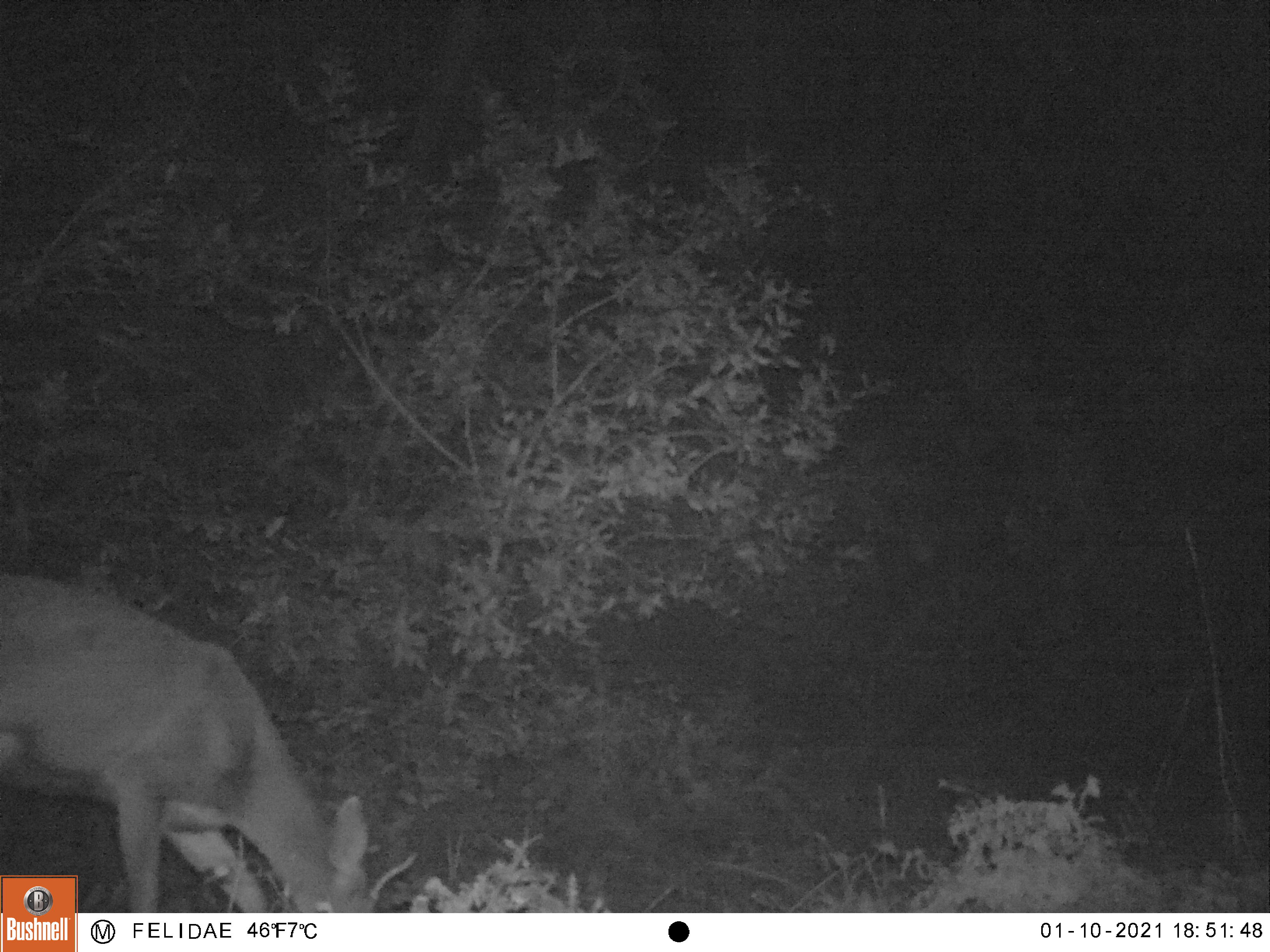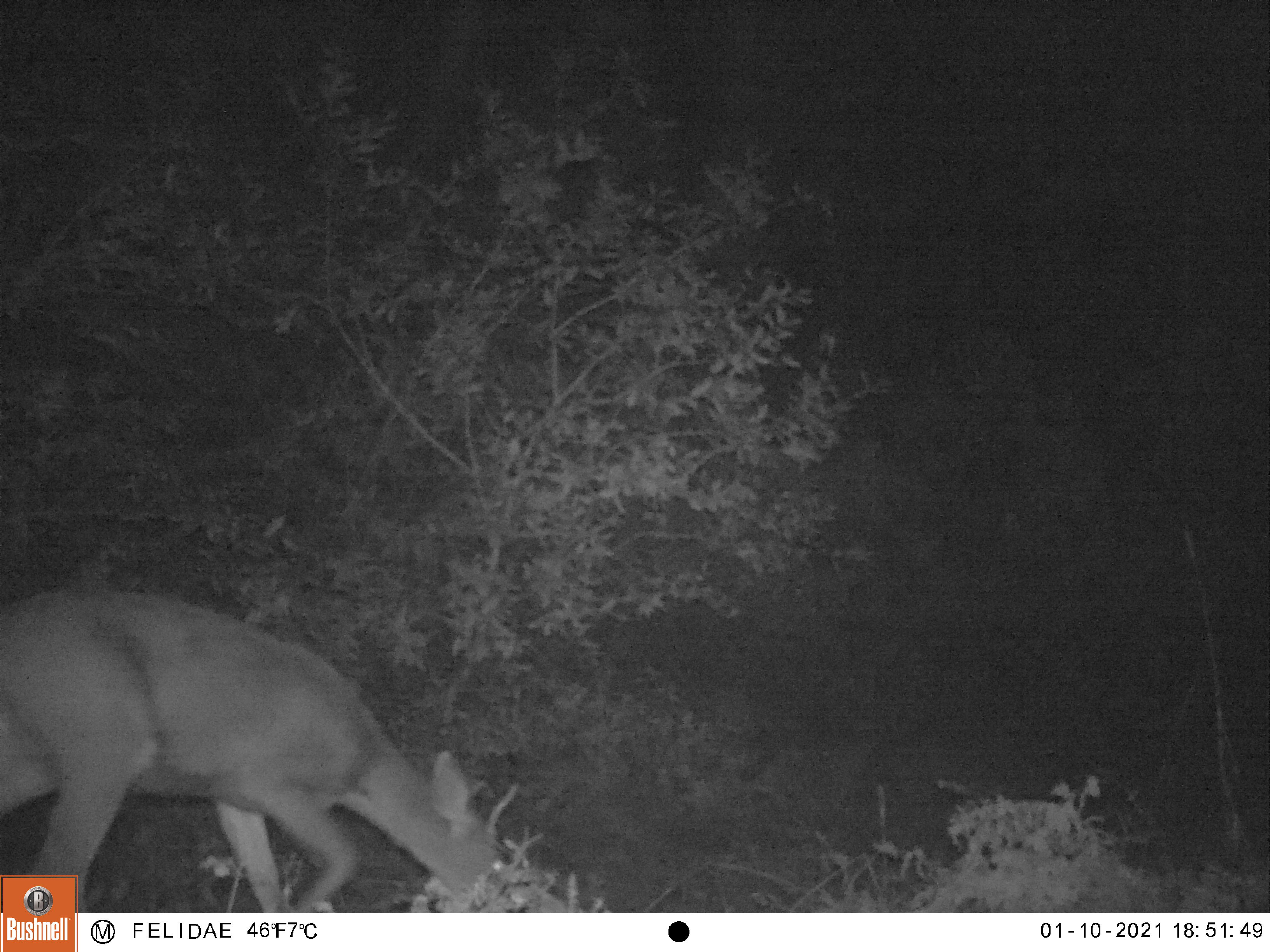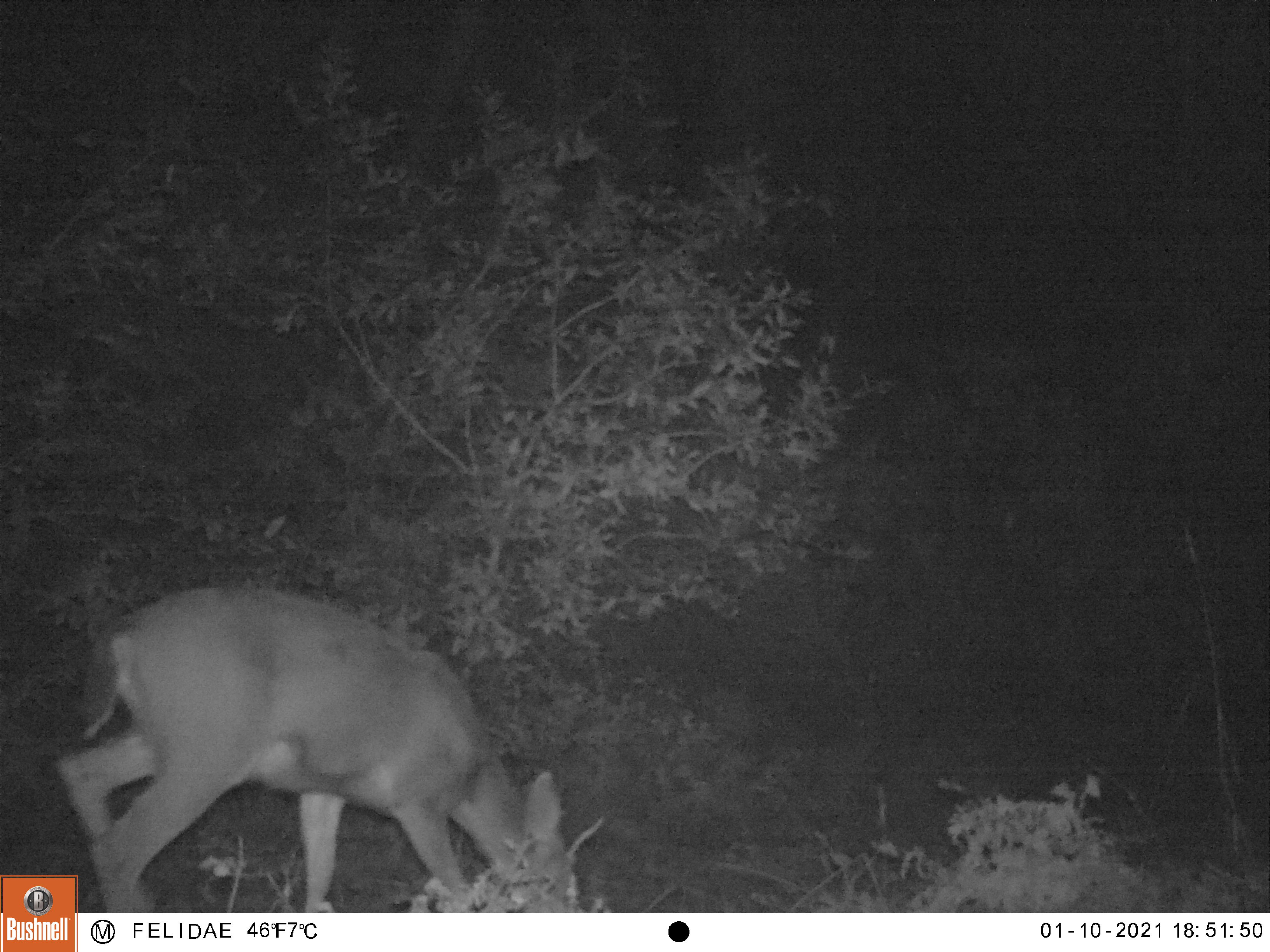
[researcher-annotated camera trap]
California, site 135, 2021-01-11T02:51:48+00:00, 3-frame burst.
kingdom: Animalia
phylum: Chordata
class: Mammalia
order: Artiodactyla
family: Cervidae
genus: Odocoileus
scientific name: Odocoileus hemionus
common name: mule deer